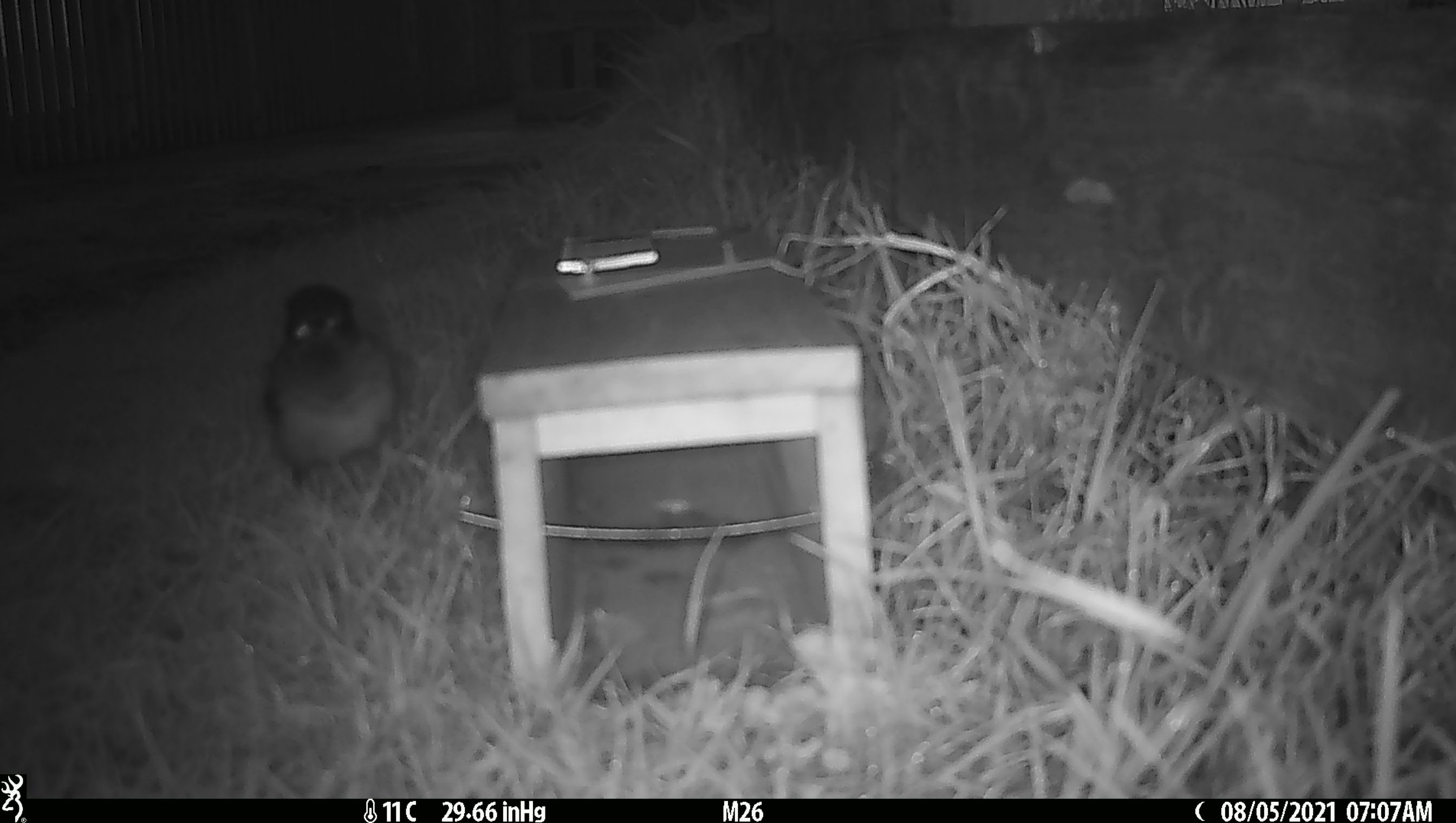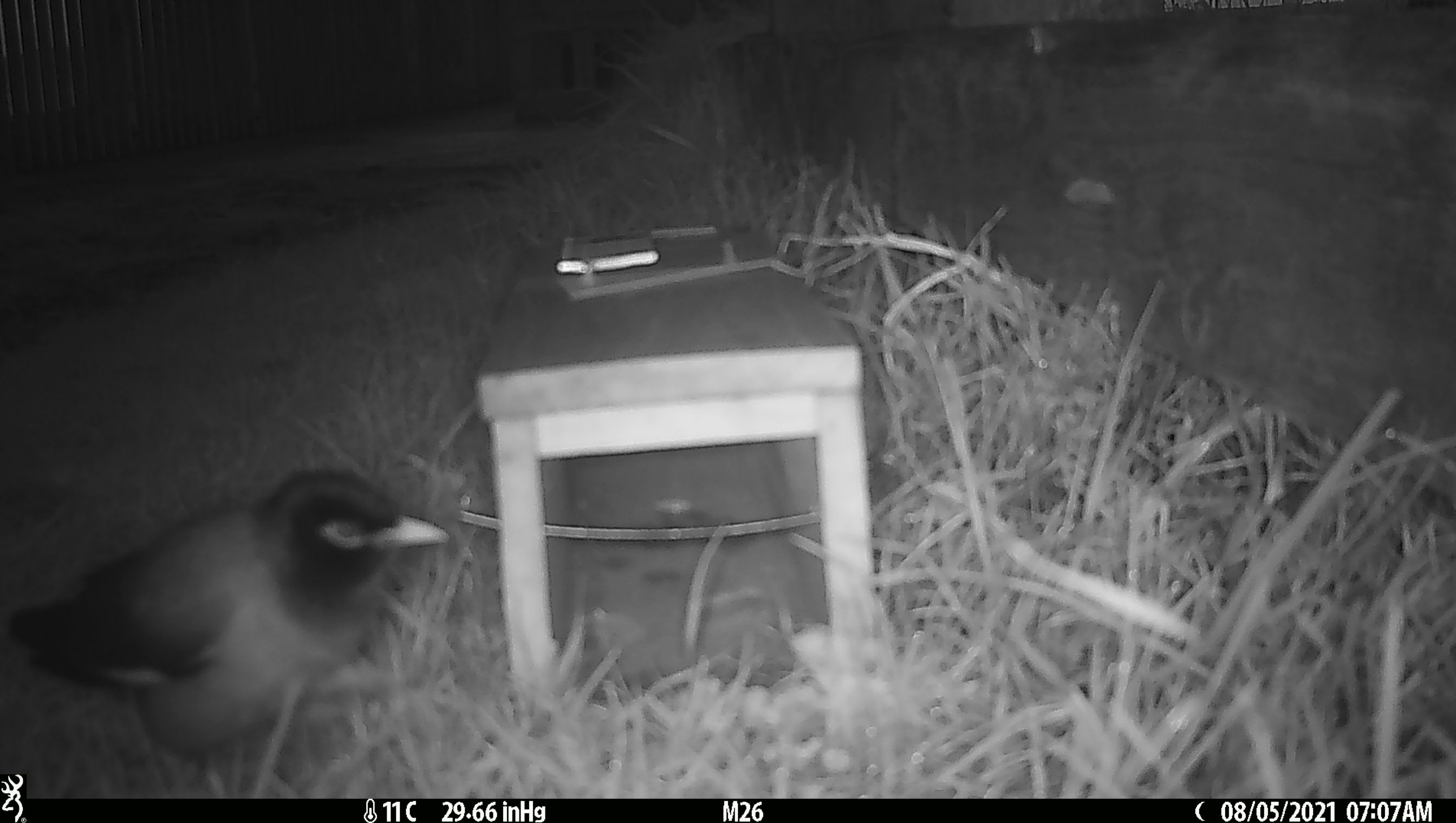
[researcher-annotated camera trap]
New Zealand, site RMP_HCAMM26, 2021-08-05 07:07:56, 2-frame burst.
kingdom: Animalia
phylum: Chordata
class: Aves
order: Passeriformes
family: Sturnidae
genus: Acridotheres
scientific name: Acridotheres tristis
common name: common myna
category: myna